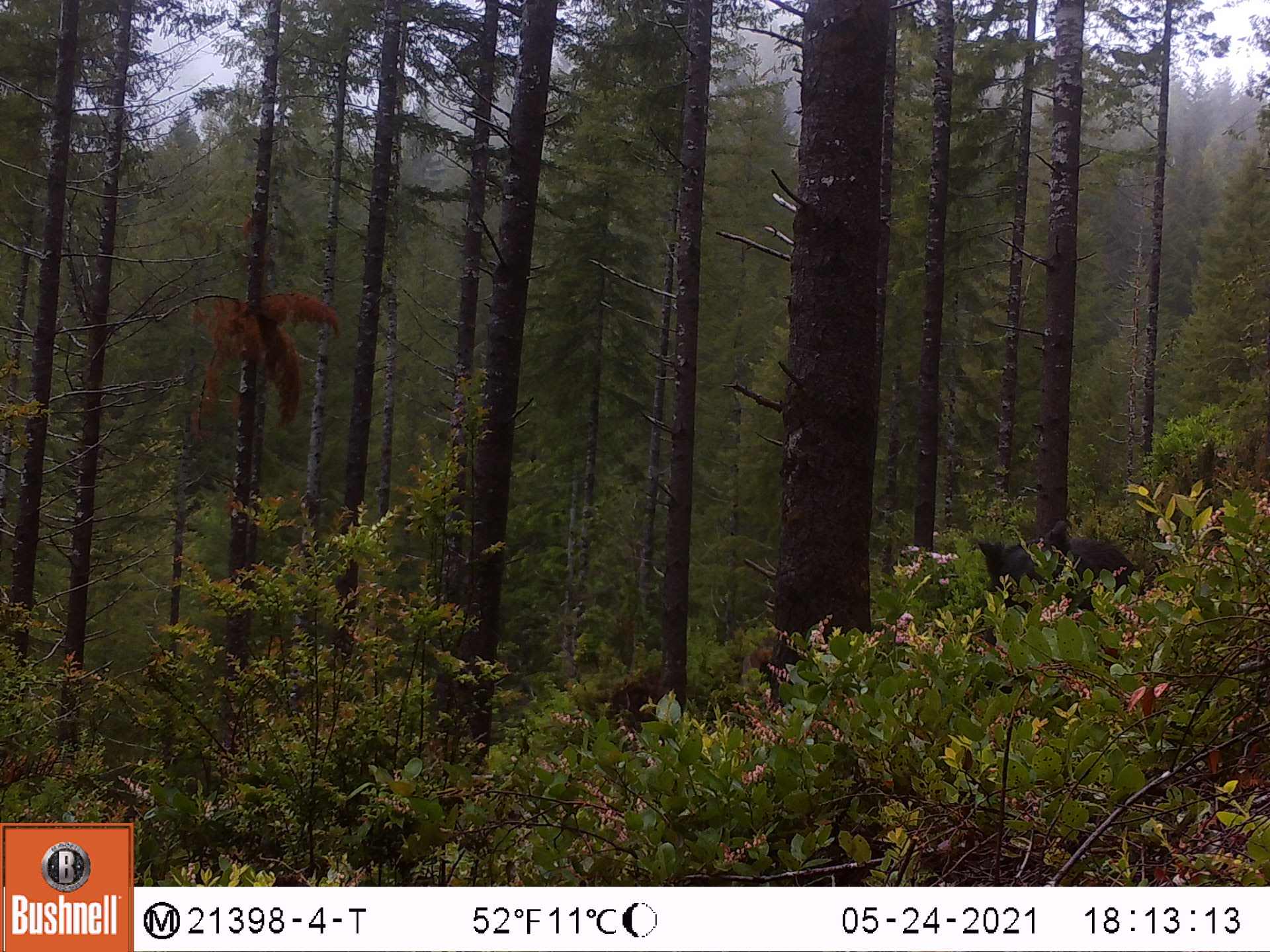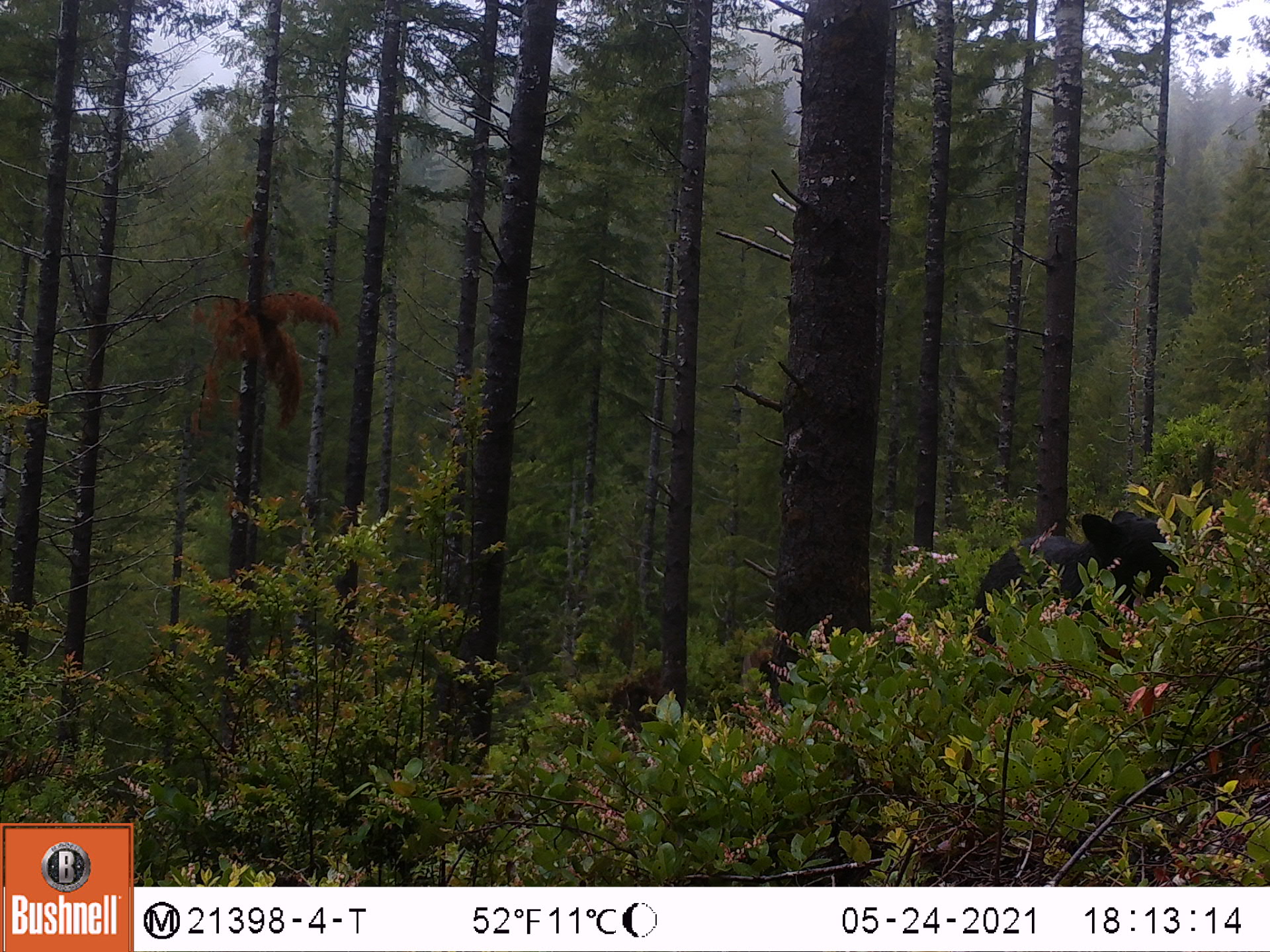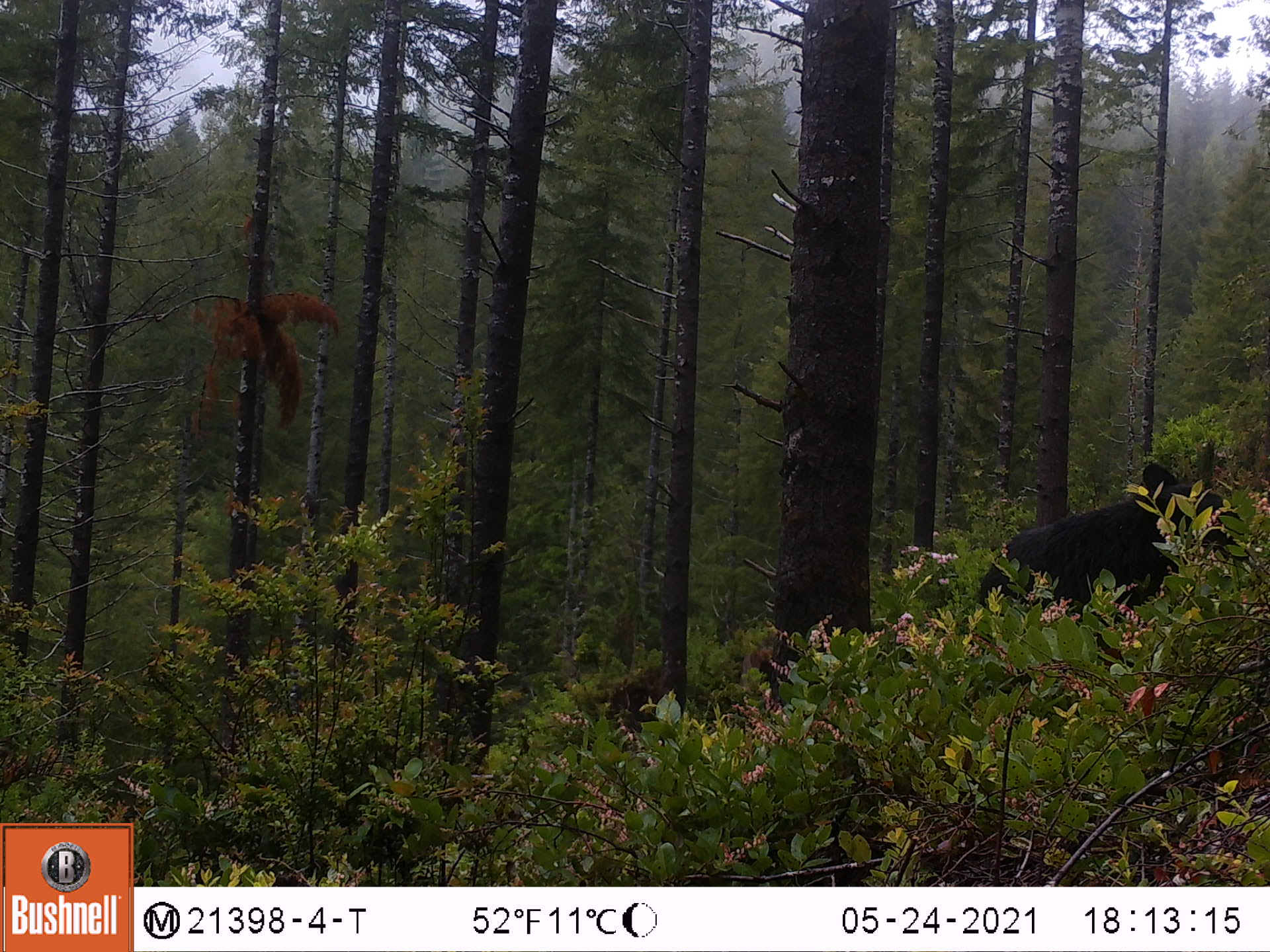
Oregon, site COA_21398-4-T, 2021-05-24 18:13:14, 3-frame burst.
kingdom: Animalia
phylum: Chordata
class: Mammalia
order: Carnivora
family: Ursidae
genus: Ursus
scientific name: Ursus americanus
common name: american black bear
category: black bear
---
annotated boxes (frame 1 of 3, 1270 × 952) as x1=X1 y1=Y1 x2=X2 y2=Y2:
black bear: x1=964 y1=520 x2=1157 y2=611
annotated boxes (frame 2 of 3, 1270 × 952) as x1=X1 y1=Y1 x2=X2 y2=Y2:
black bear: x1=974 y1=506 x2=1189 y2=635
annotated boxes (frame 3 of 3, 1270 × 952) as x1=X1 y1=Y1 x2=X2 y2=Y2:
black bear: x1=959 y1=427 x2=1240 y2=627